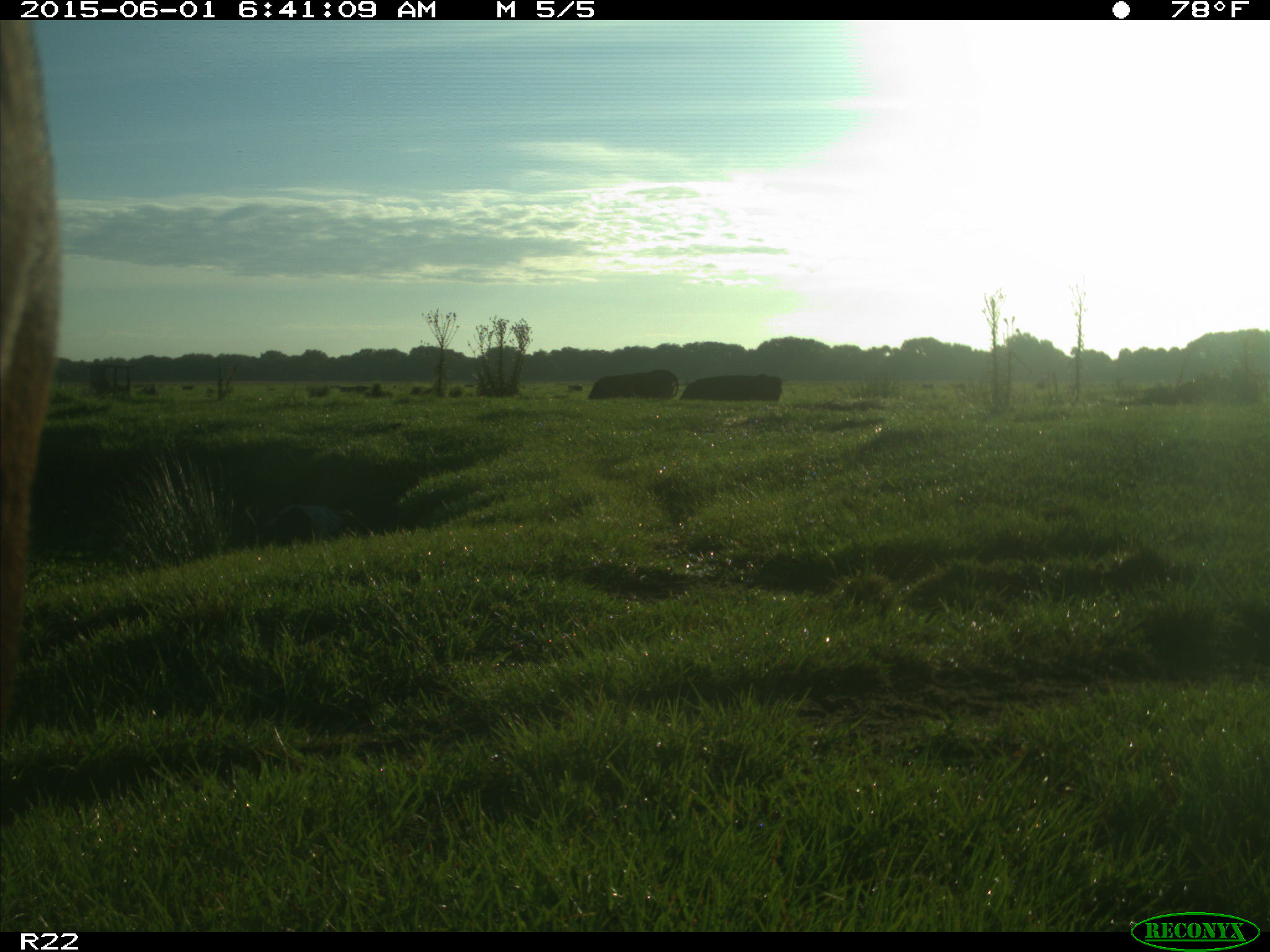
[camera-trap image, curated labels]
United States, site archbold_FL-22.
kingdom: Animalia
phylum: Chordata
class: Mammalia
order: Artiodactyla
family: Bovidae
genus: Bos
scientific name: Bos taurus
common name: domestic cow